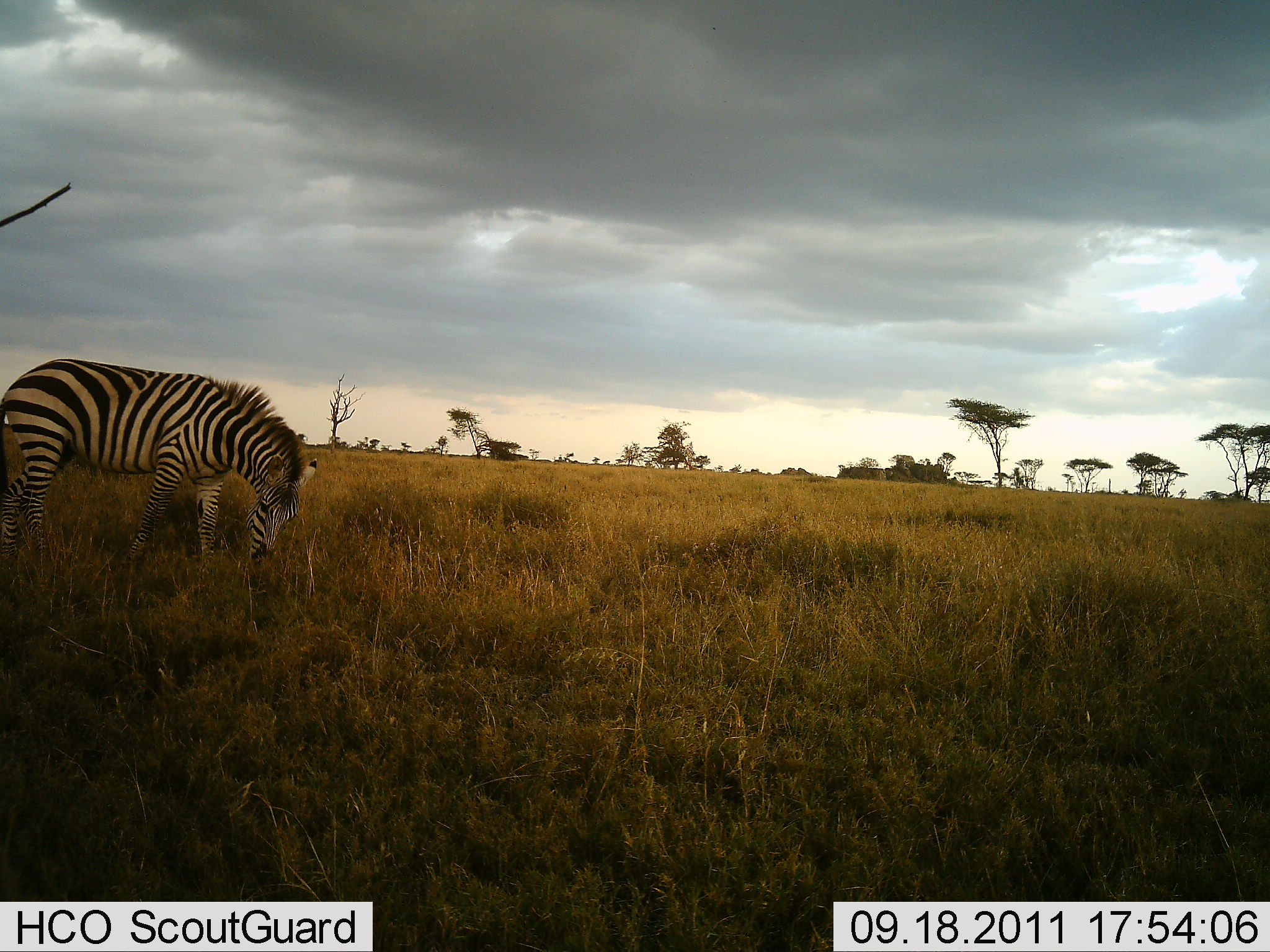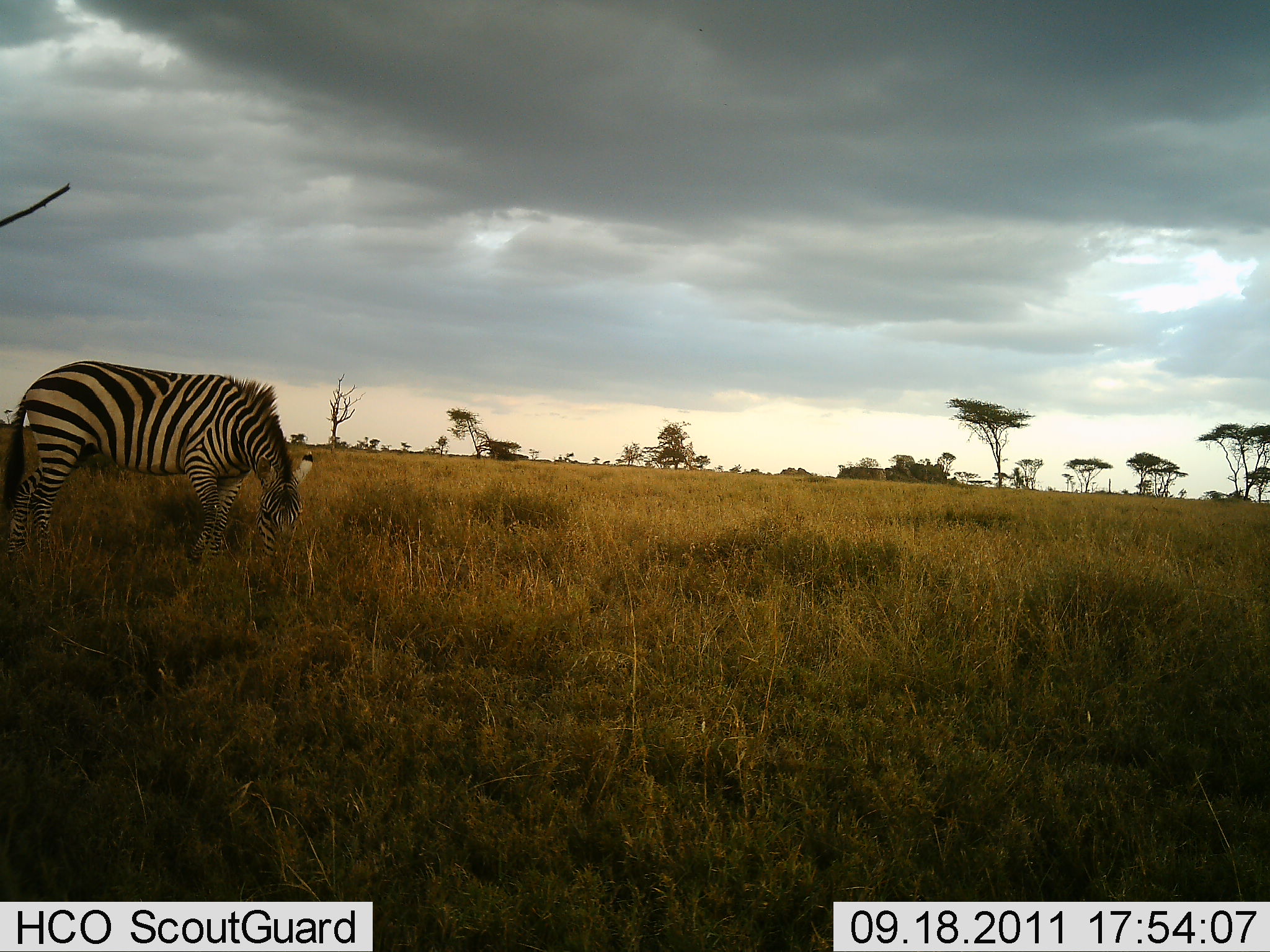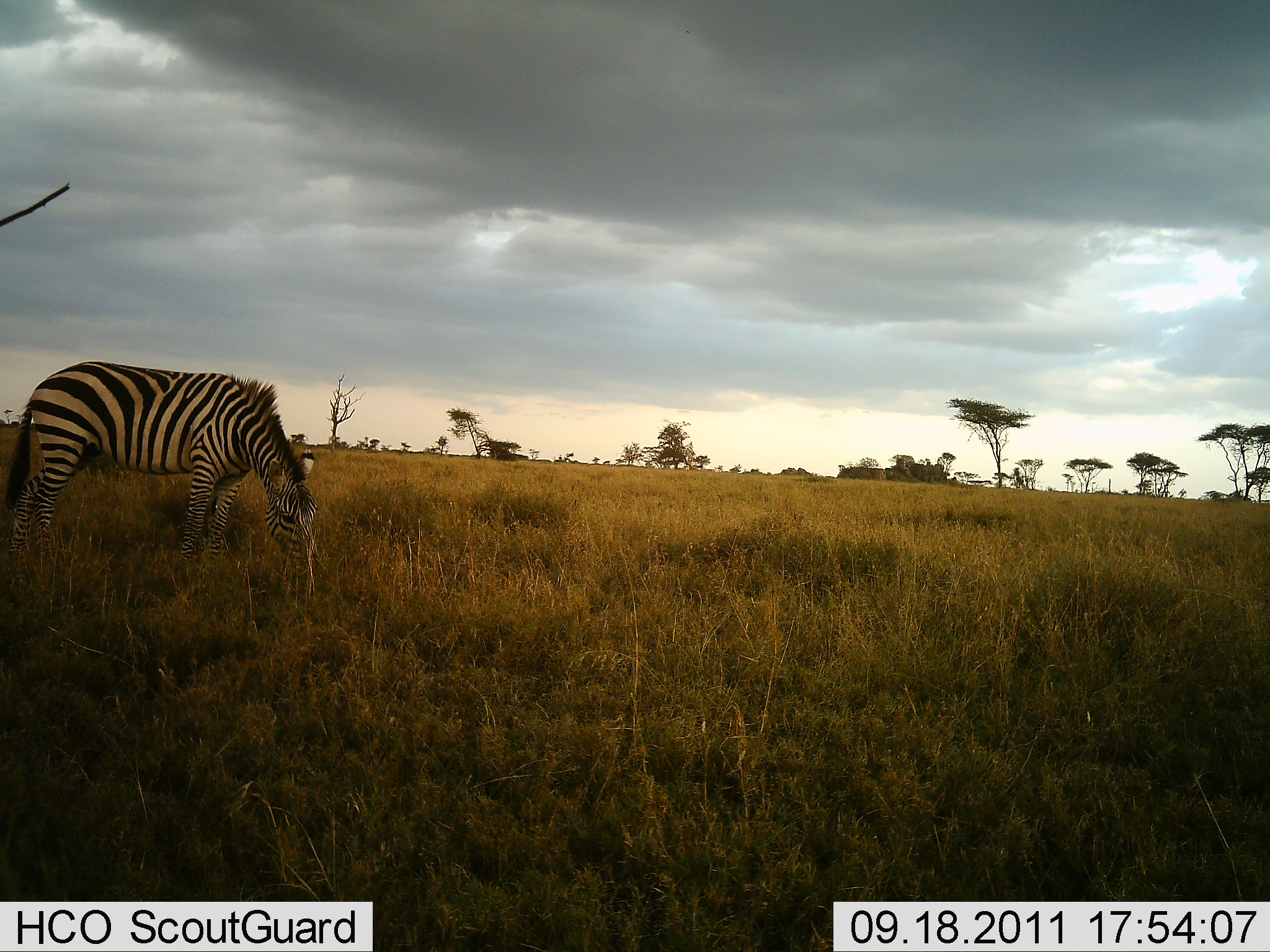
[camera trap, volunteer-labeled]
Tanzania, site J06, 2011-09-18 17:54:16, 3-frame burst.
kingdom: Animalia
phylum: Chordata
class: Mammalia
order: Perissodactyla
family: Equidae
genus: Equus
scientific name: Equus quagga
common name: plains zebra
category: zebra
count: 1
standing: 18%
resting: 0%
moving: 0%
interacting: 0%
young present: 0%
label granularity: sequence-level